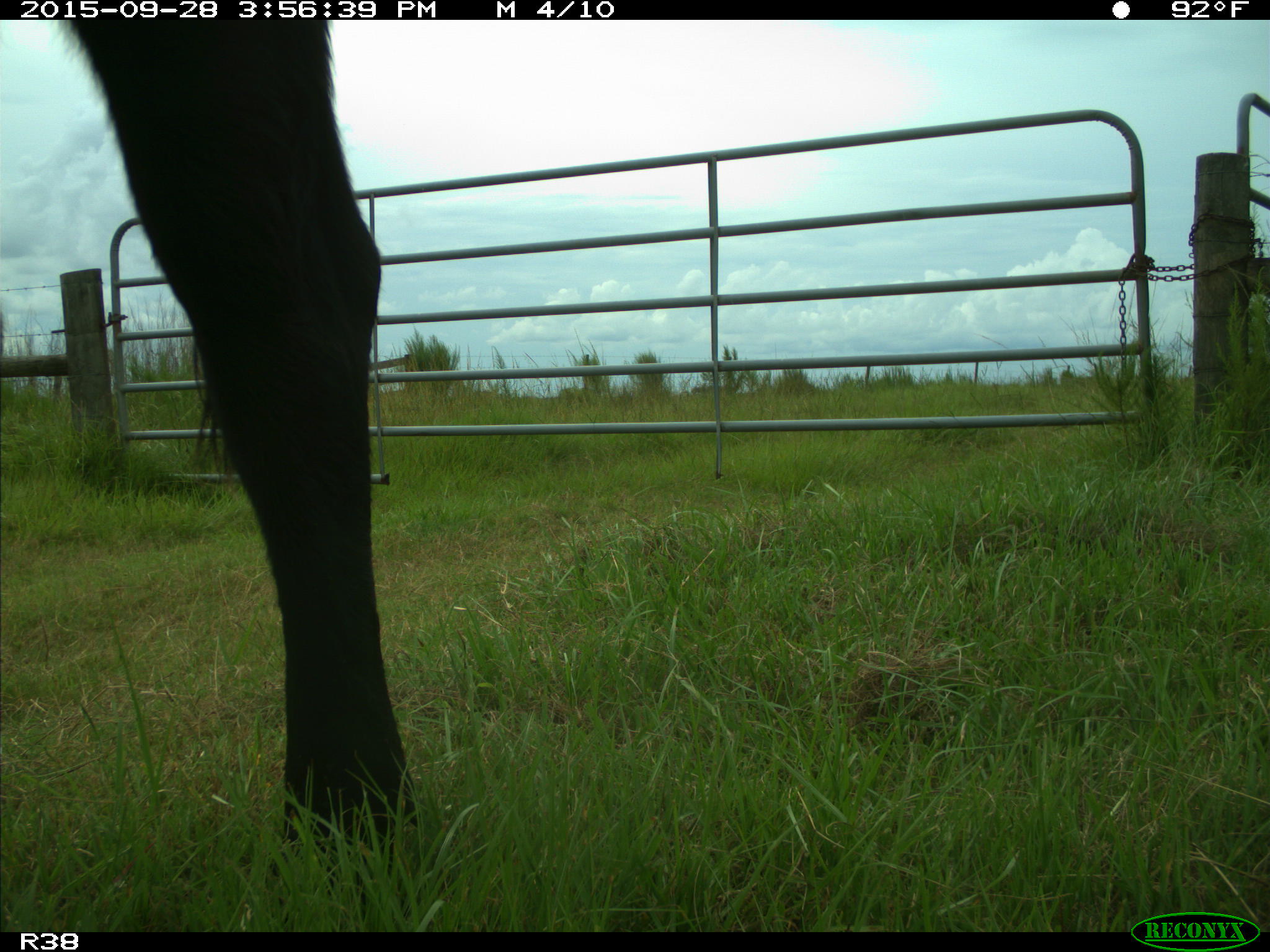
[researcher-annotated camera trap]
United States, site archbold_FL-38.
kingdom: Animalia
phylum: Chordata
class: Mammalia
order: Artiodactyla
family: Bovidae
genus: Bos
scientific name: Bos taurus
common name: domestic cow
Bos taurus (domestic cow).